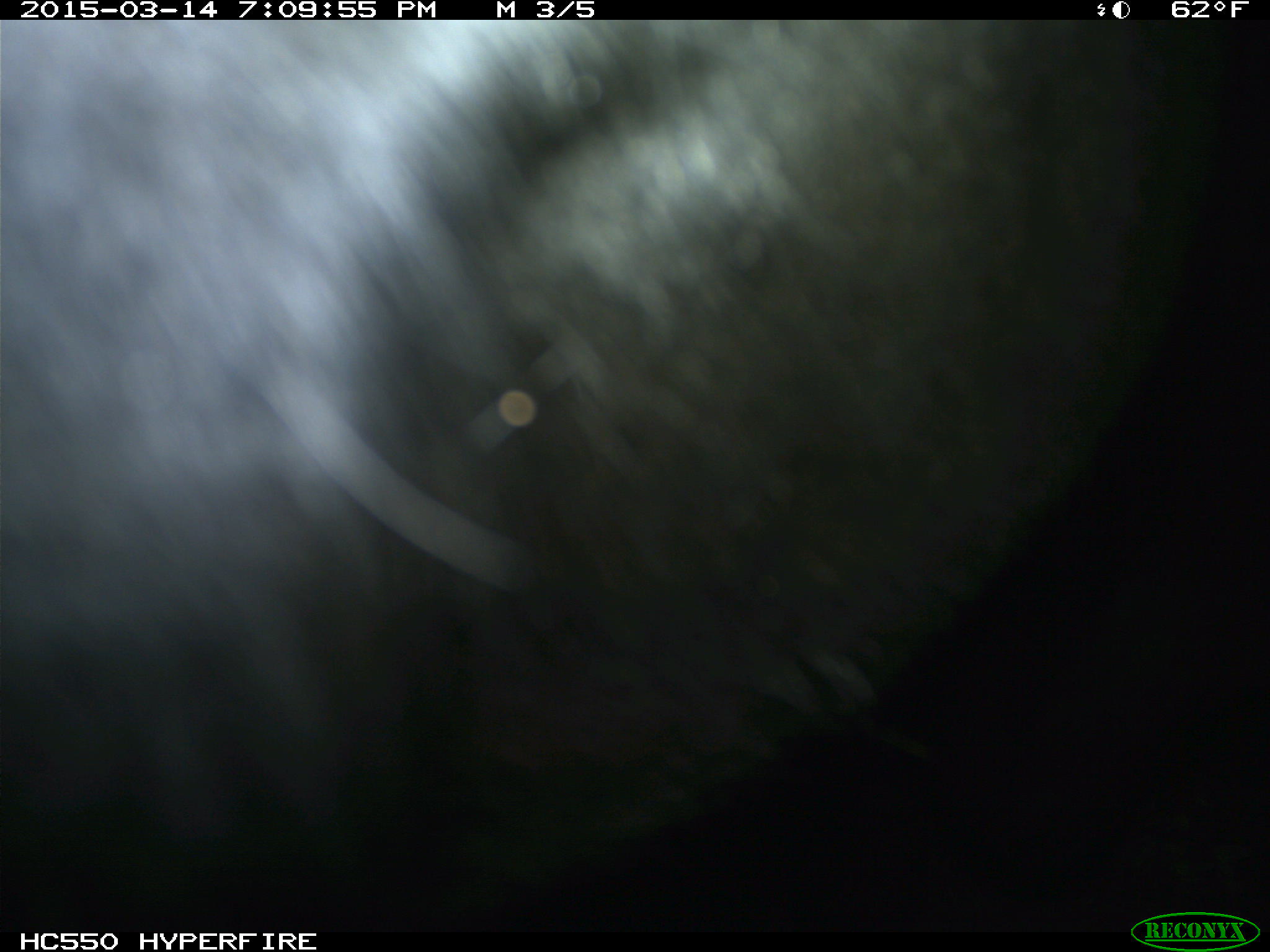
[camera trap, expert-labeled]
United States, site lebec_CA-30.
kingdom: Animalia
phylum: Chordata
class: Mammalia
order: Artiodactyla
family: Bovidae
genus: Bos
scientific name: Bos taurus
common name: domestic cow